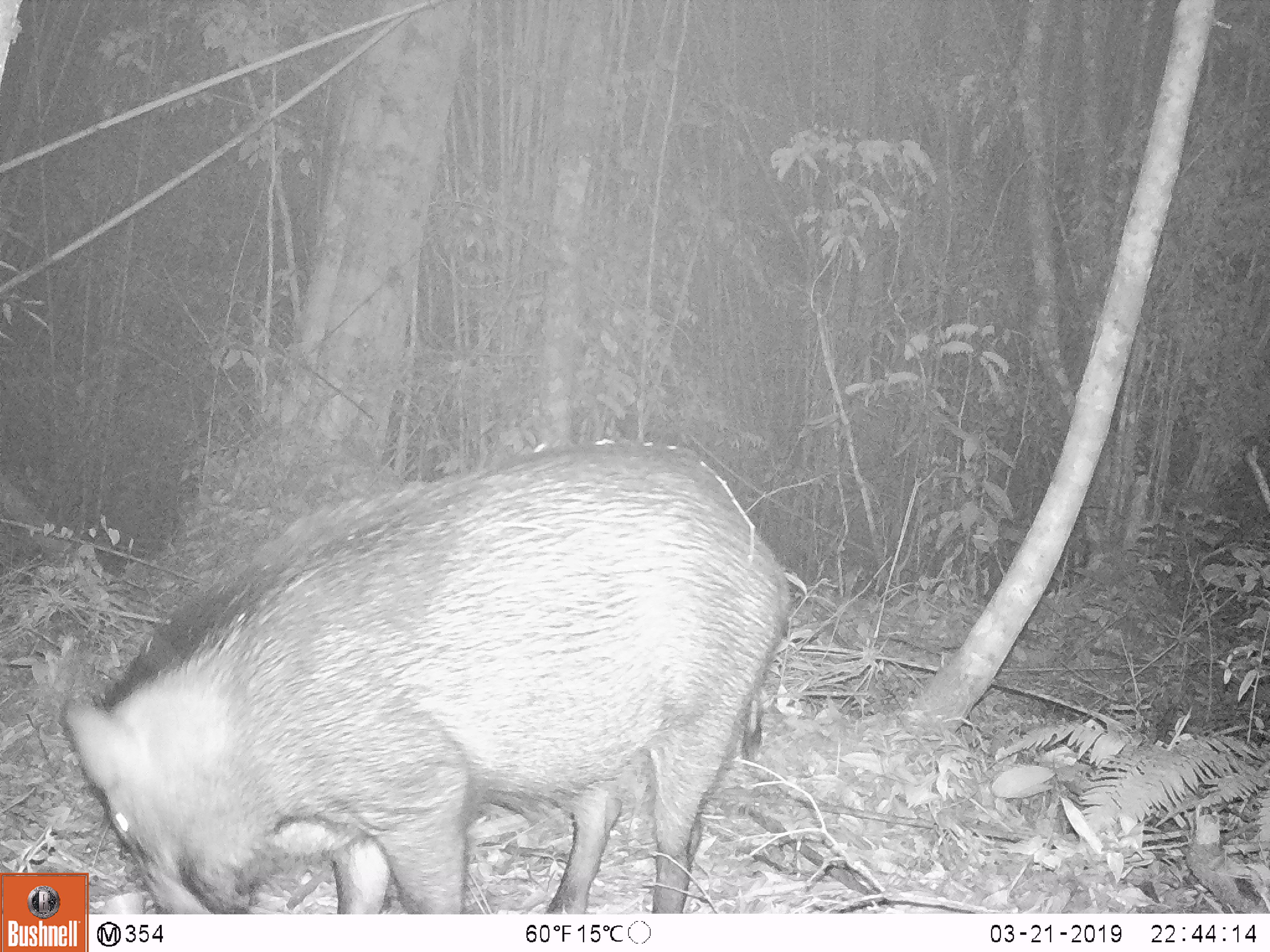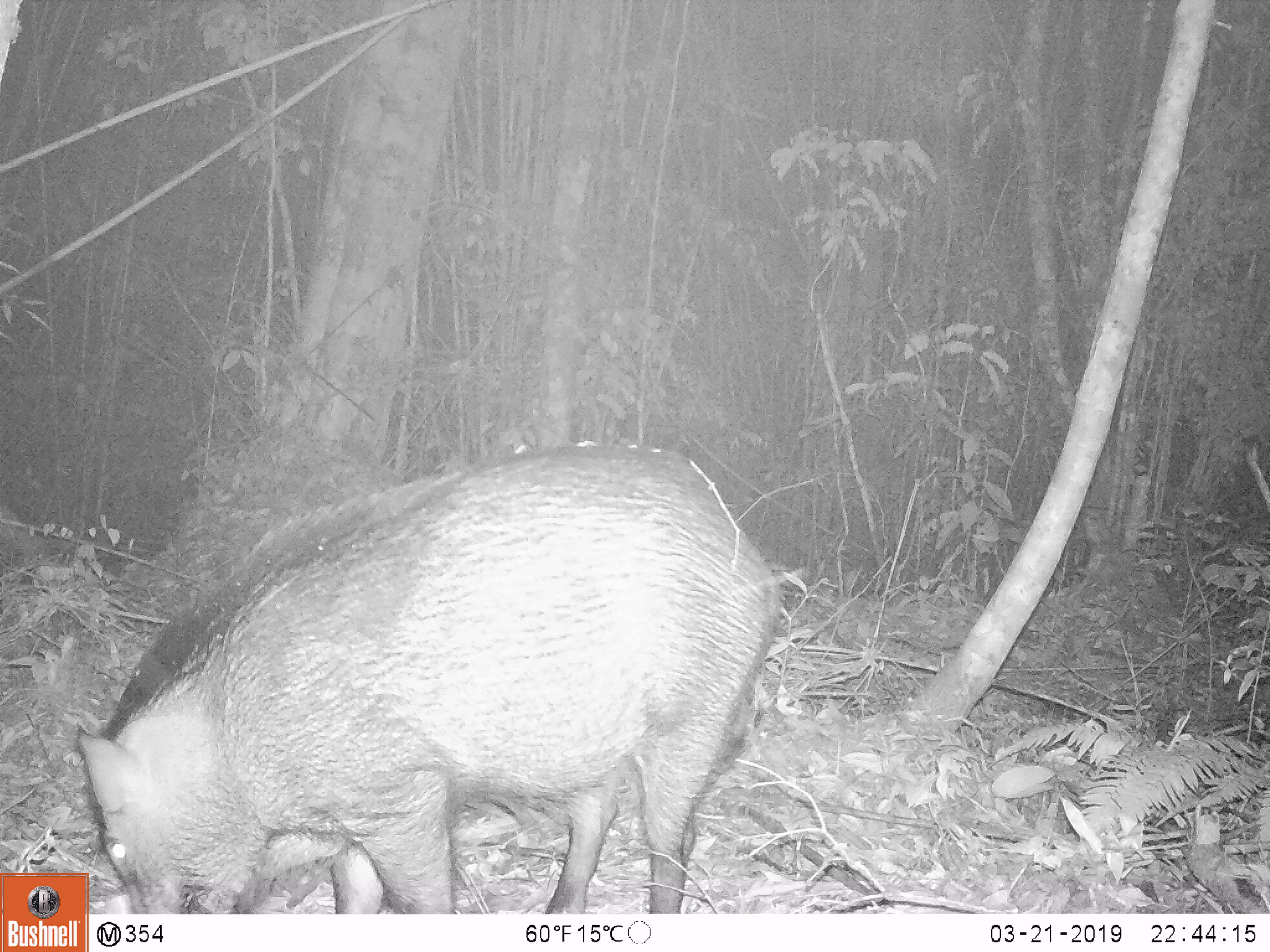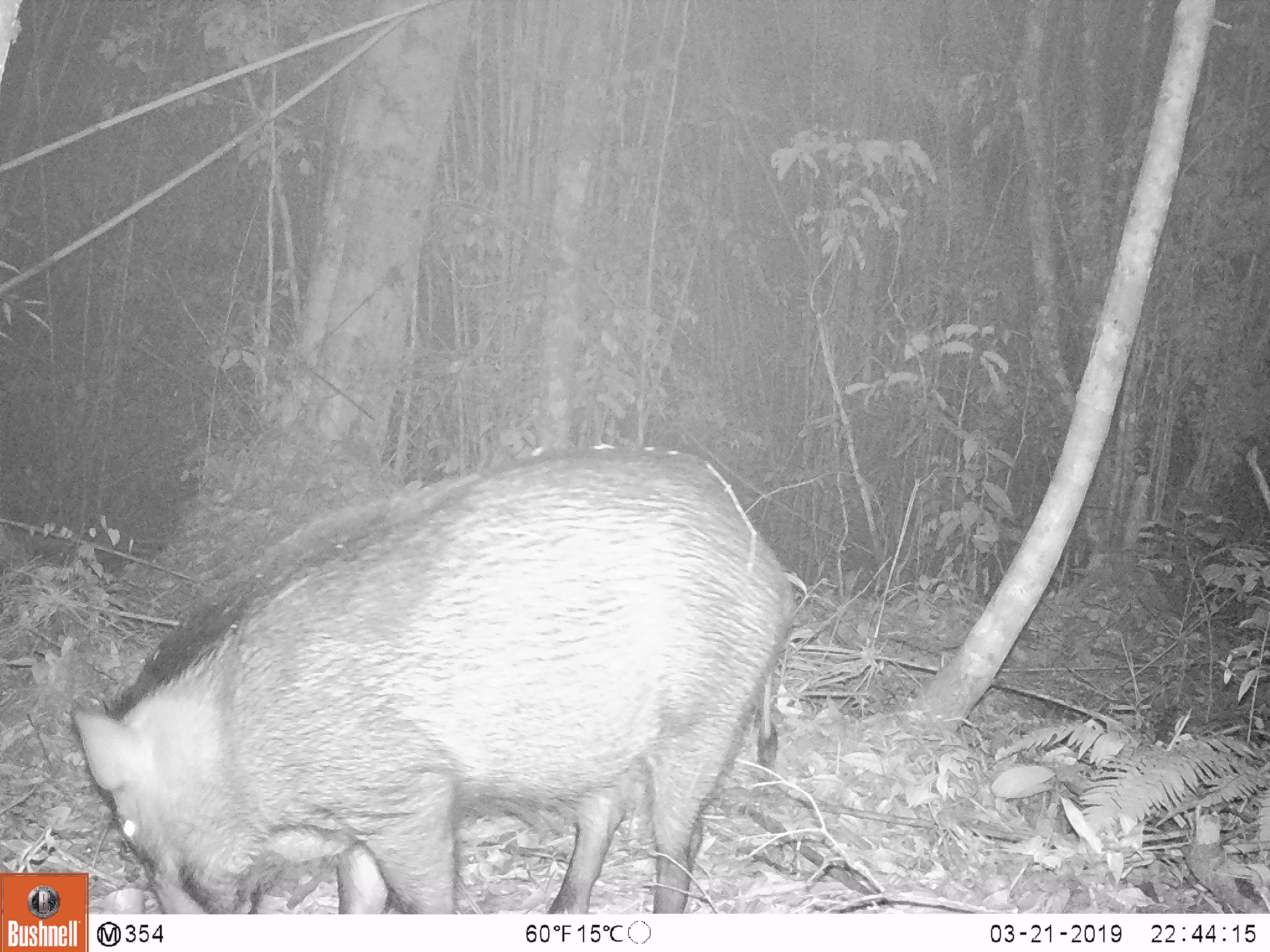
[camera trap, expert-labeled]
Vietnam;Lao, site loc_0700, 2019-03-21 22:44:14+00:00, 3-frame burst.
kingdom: Animalia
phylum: Chordata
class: Mammalia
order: Artiodactyla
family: Suidae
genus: Sus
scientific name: Sus scrofa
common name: eurasian wild pig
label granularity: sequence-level